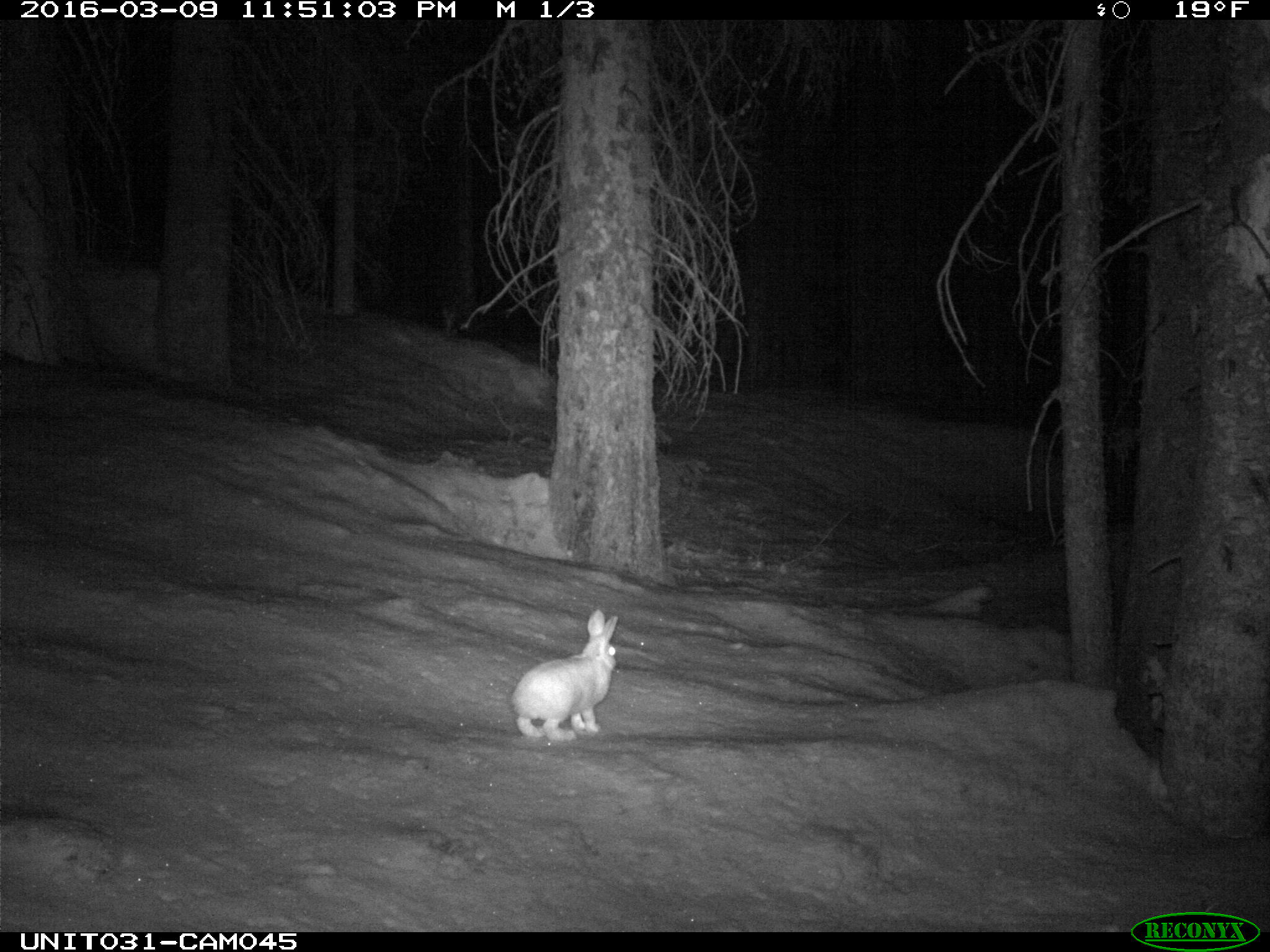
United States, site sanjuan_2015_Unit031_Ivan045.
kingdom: Animalia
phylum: Chordata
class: Mammalia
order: Lagomorpha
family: Leporidae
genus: Lepus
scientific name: Lepus americanus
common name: snowshoe hare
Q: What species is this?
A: Lepus americanus (snowshoe hare).